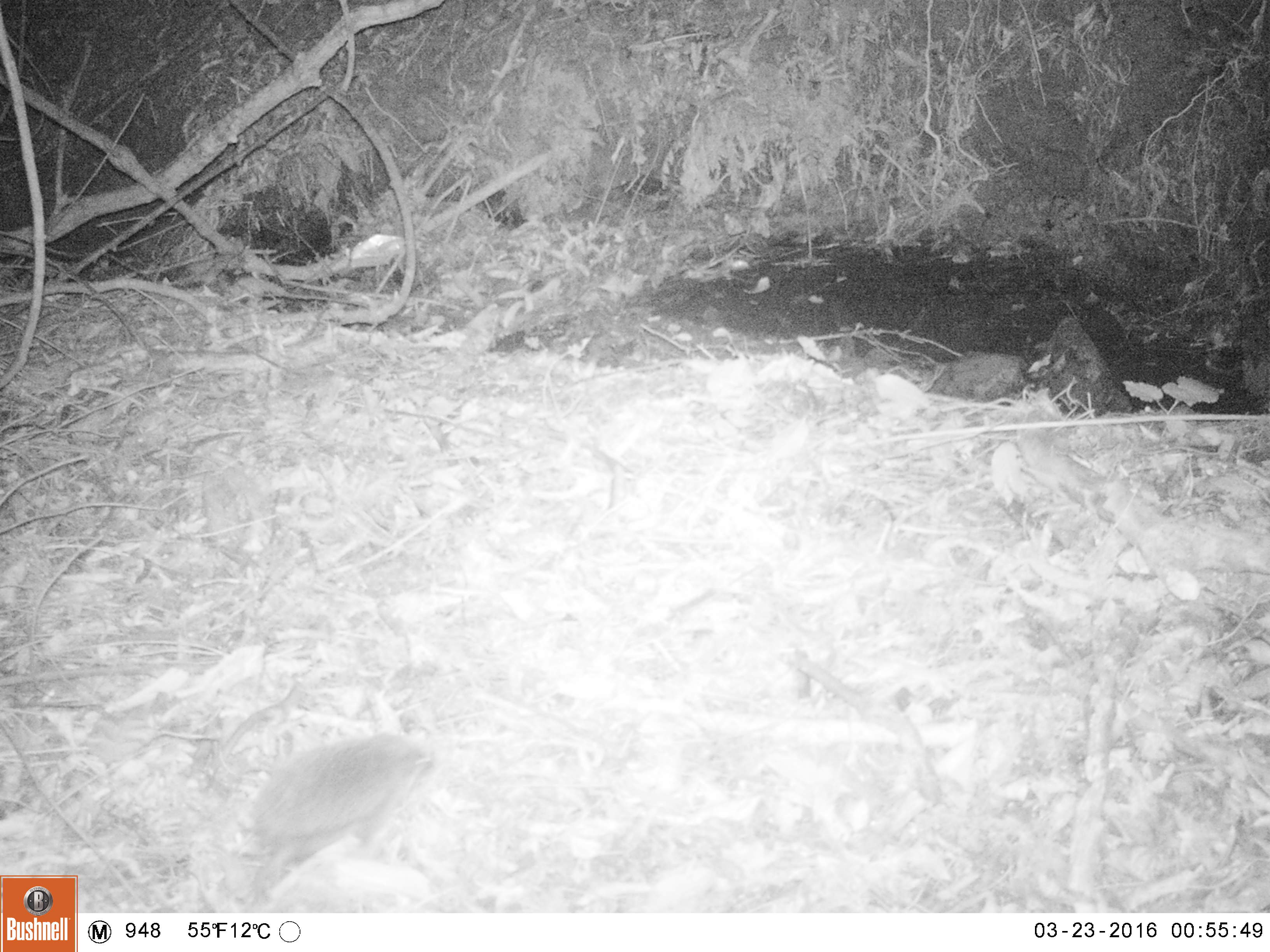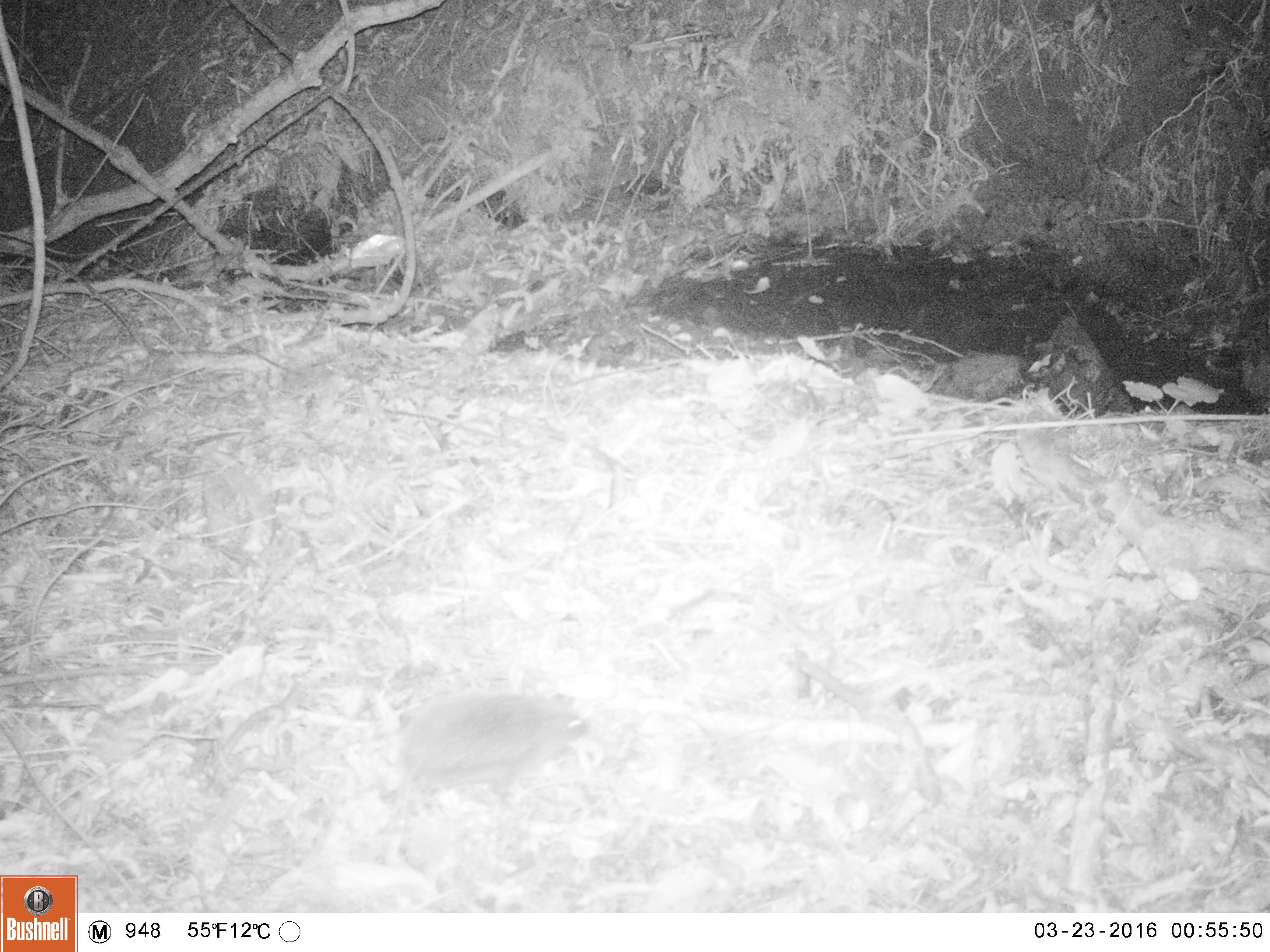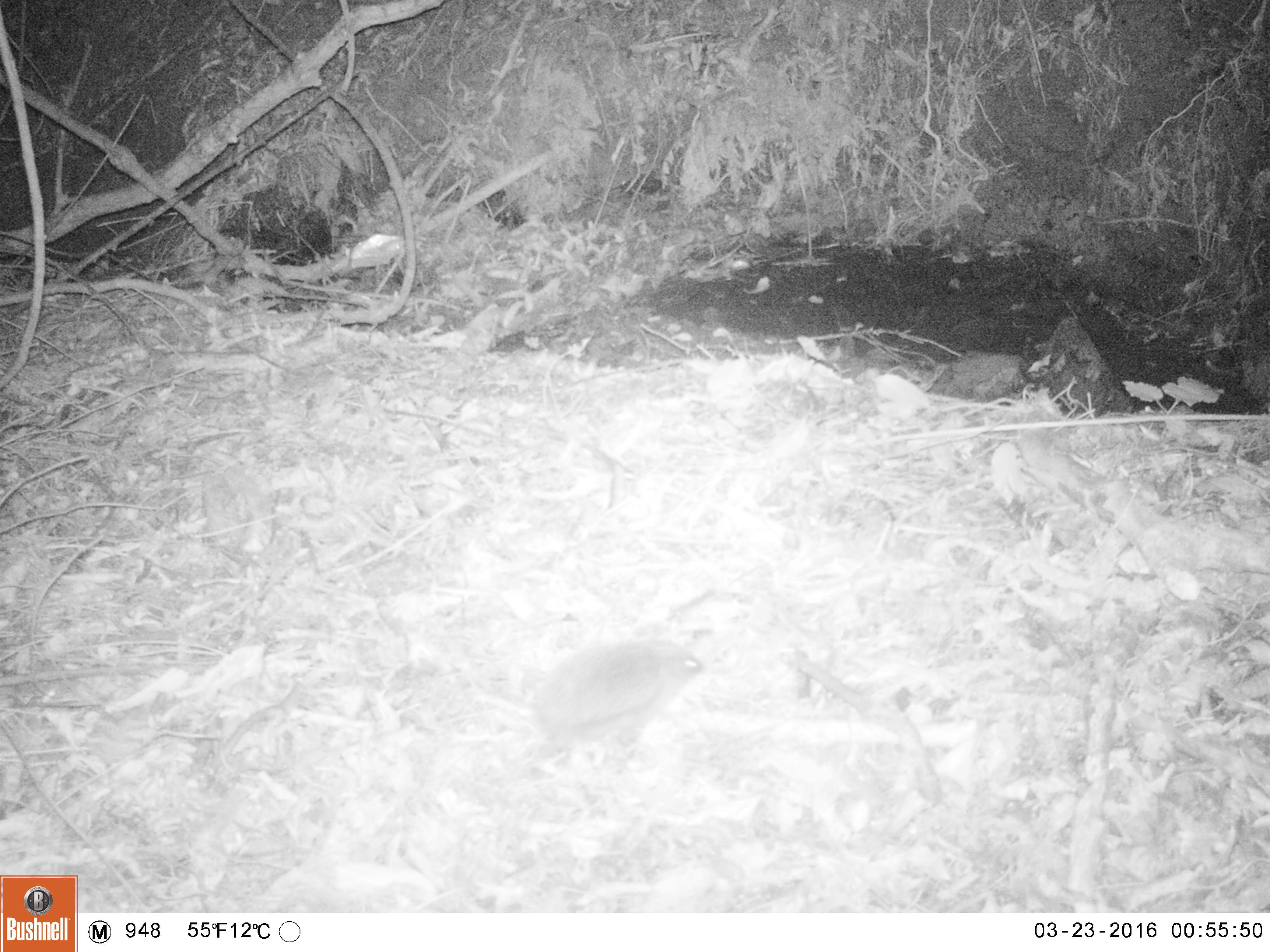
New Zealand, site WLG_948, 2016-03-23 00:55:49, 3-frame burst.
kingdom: Animalia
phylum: Chordata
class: Mammalia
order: Eulipotyphla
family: Erinaceidae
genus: Erinaceus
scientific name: Erinaceus europaeus europaeus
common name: european hedgehog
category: hedgehog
Hedgehog (european hedgehog) (Erinaceus europaeus europaeus).